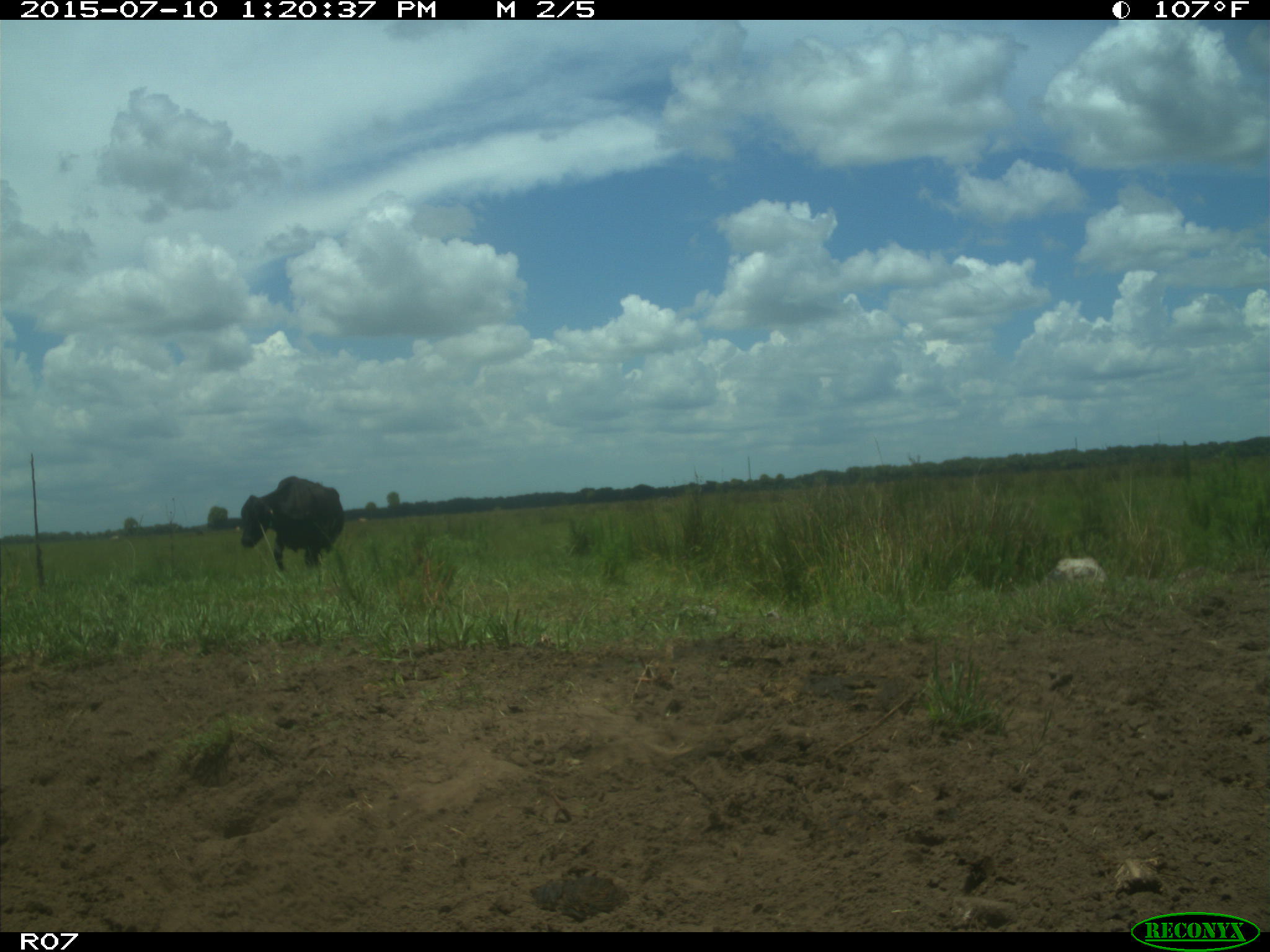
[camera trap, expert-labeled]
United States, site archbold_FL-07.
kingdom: Animalia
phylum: Chordata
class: Mammalia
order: Artiodactyla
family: Bovidae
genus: Bos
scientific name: Bos taurus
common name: domestic cow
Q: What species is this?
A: Bos taurus (domestic cow).